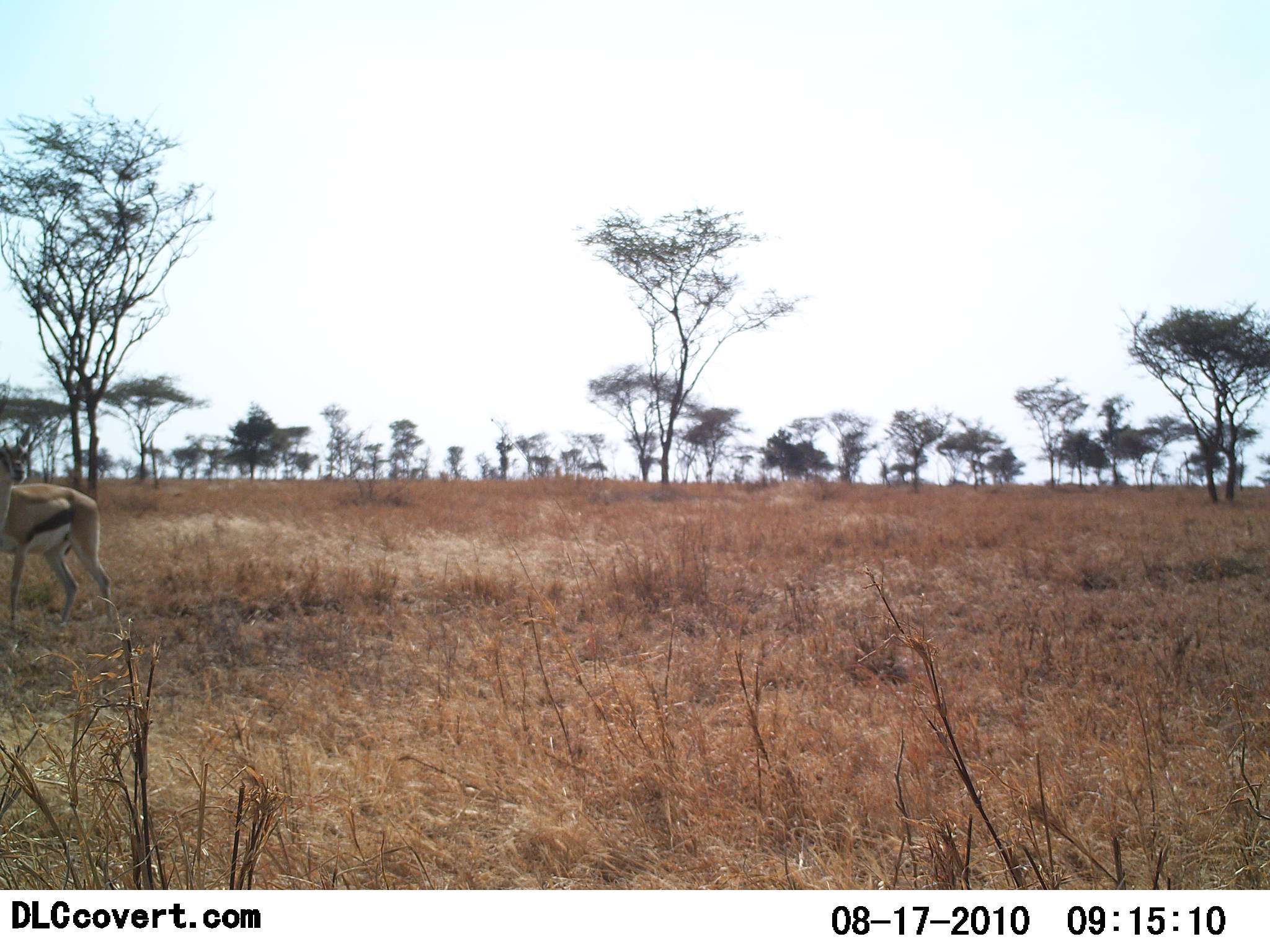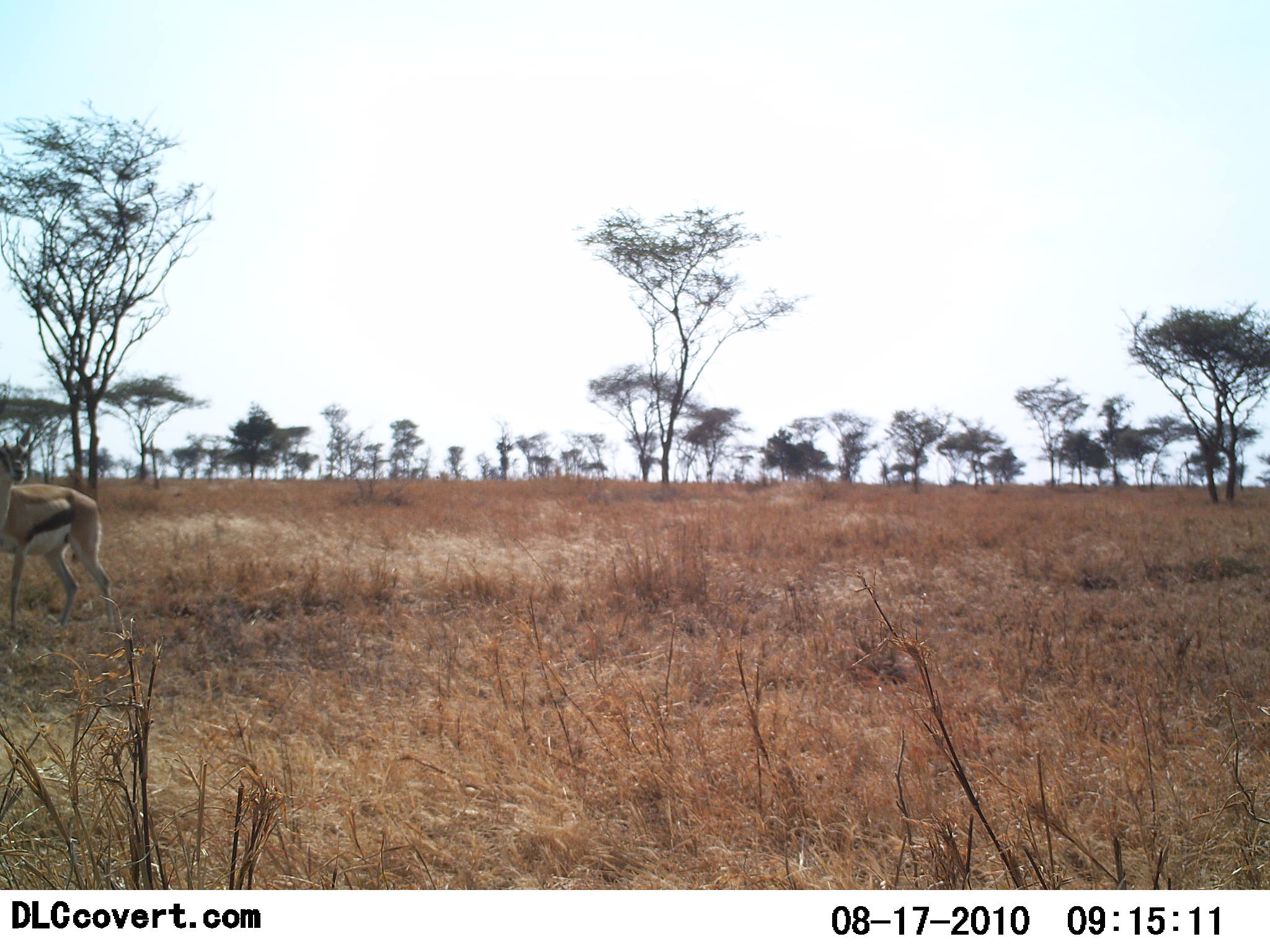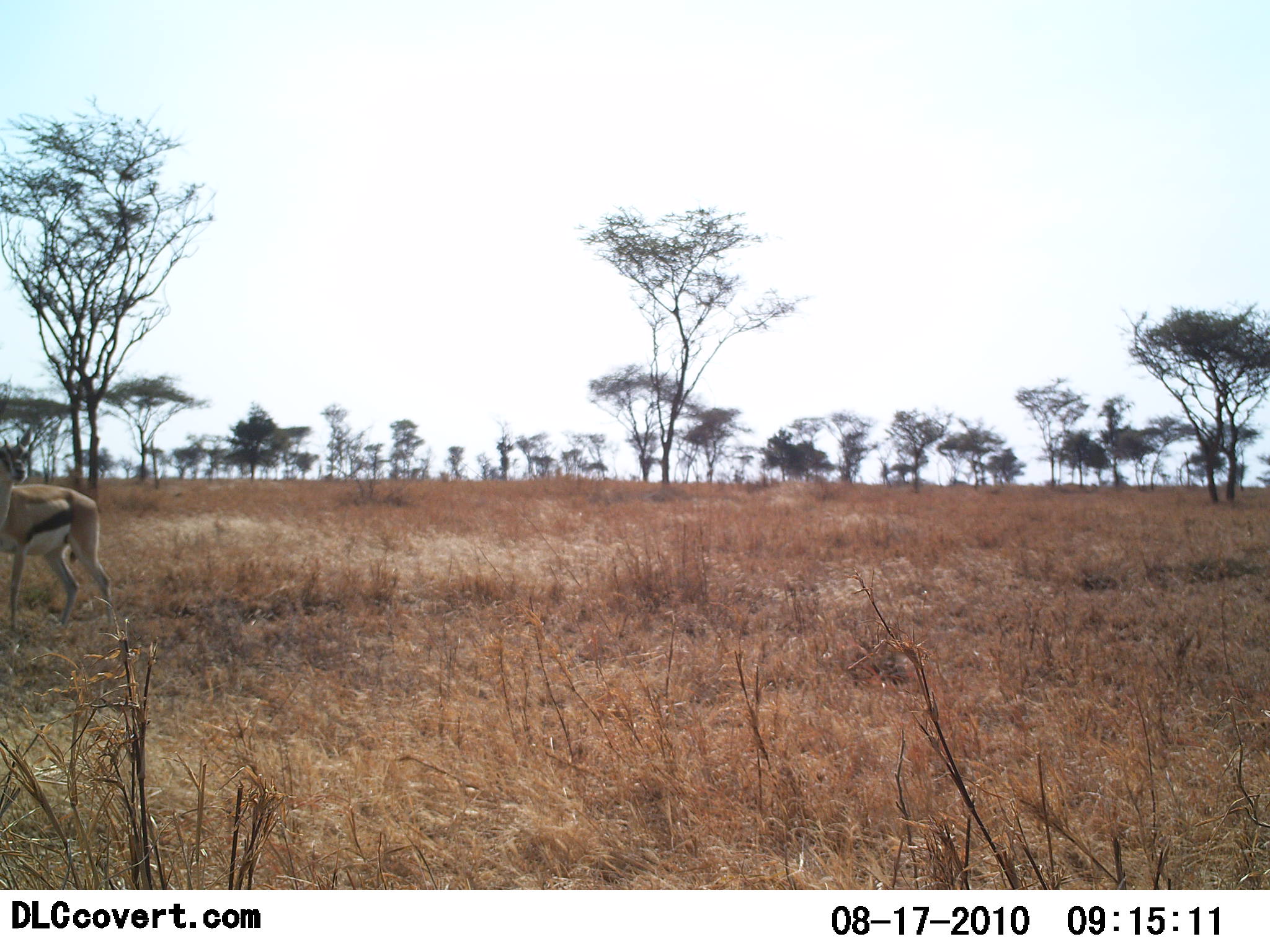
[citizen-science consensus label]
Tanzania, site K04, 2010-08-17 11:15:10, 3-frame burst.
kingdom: Animalia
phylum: Chordata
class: Mammalia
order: Artiodactyla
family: Bovidae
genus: Eudorcas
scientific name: Eudorcas thomsonii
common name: thomson's gazelle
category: gazellethomsons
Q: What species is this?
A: Gazellethomsons (thomson's gazelle) (Eudorcas thomsonii).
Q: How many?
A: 1.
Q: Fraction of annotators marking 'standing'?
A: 94%.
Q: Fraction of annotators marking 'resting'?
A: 0%.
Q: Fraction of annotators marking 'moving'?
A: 0%.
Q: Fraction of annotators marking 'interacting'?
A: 0%.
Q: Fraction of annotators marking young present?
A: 0%.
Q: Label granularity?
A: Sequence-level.